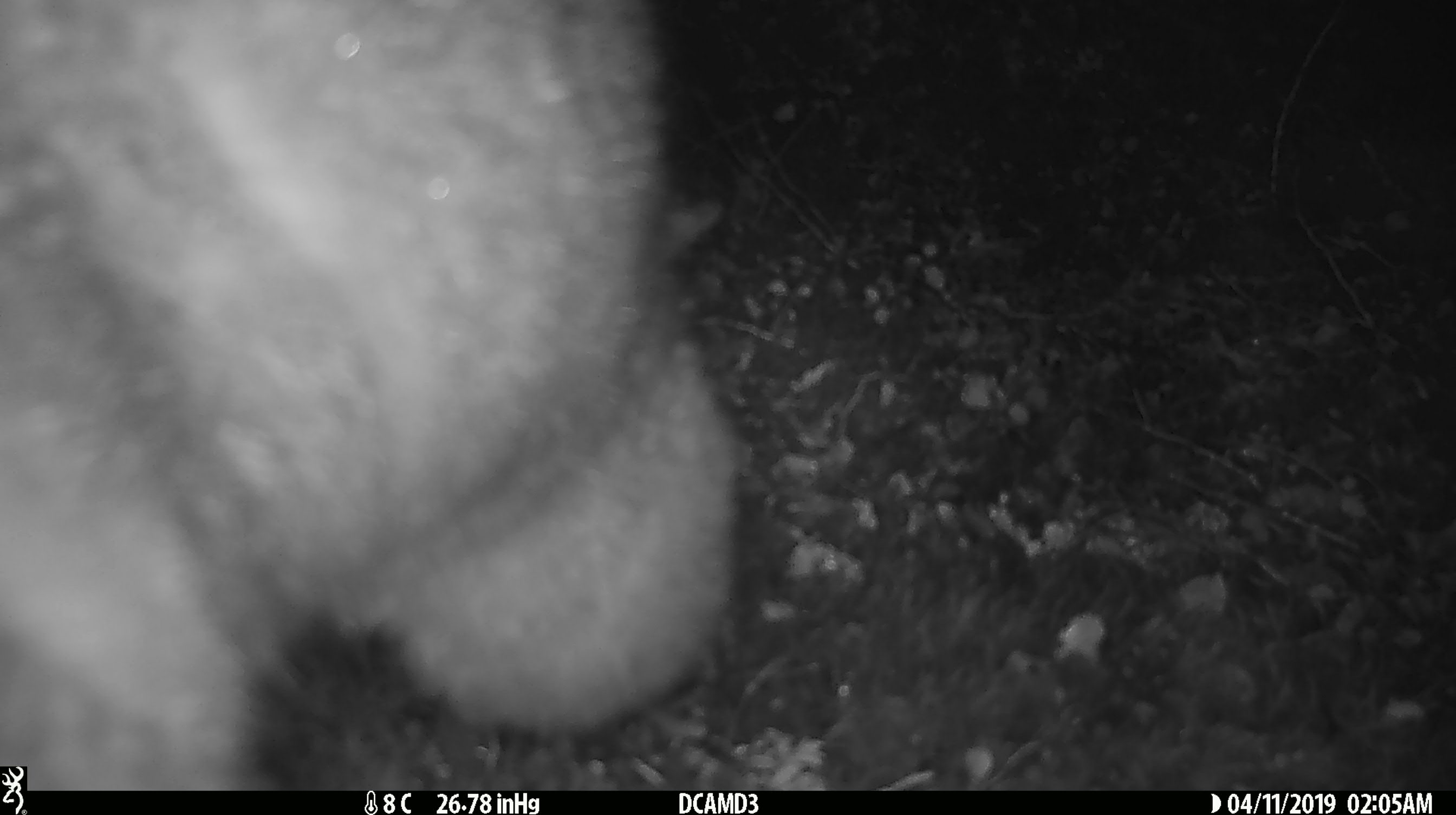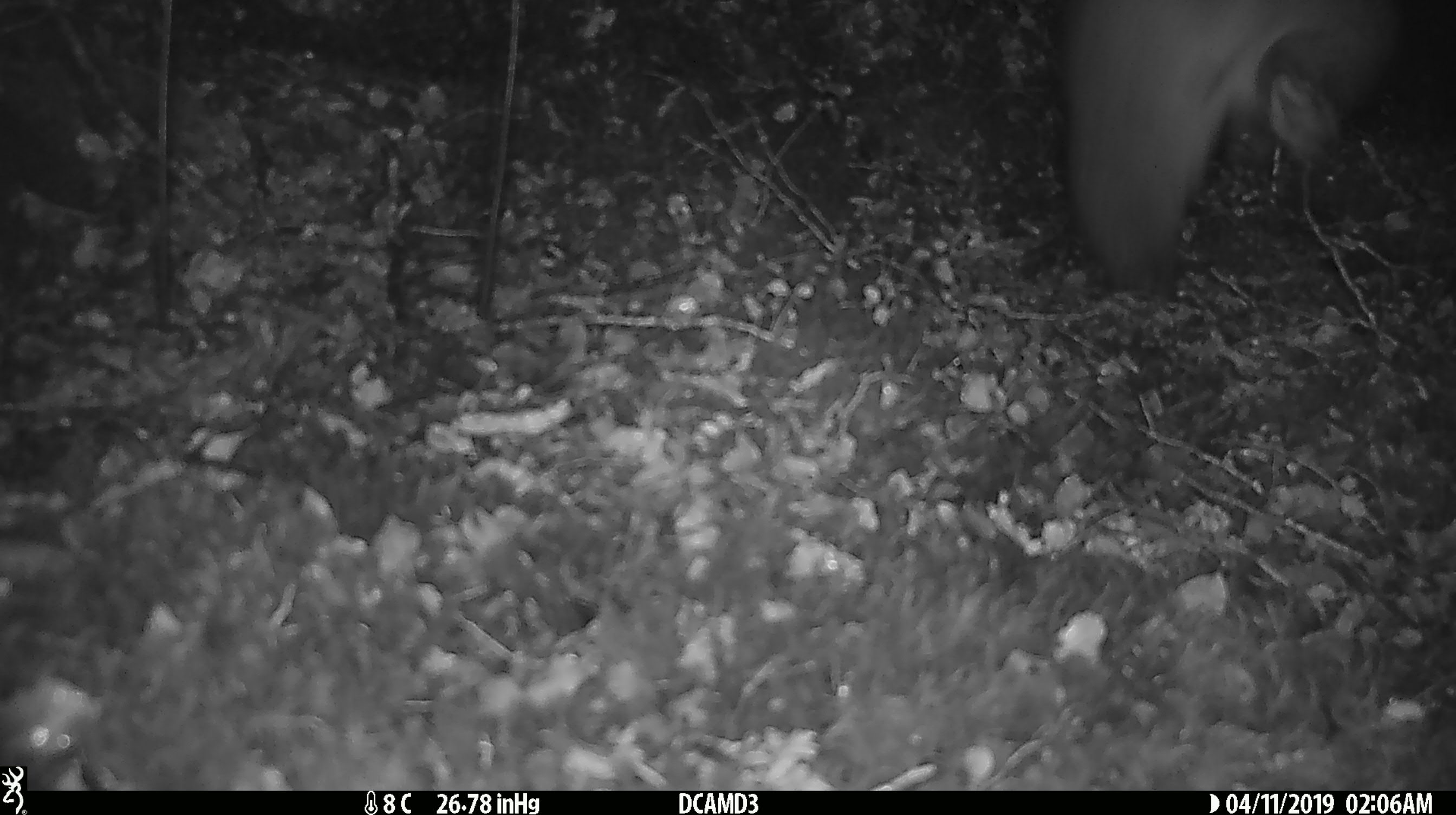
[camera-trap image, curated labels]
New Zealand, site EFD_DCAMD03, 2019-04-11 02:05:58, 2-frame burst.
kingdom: Animalia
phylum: Chordata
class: Mammalia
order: Diprotodontia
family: Phalangeridae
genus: Trichosurus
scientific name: Trichosurus vulpecula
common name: common brushtail possum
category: possum